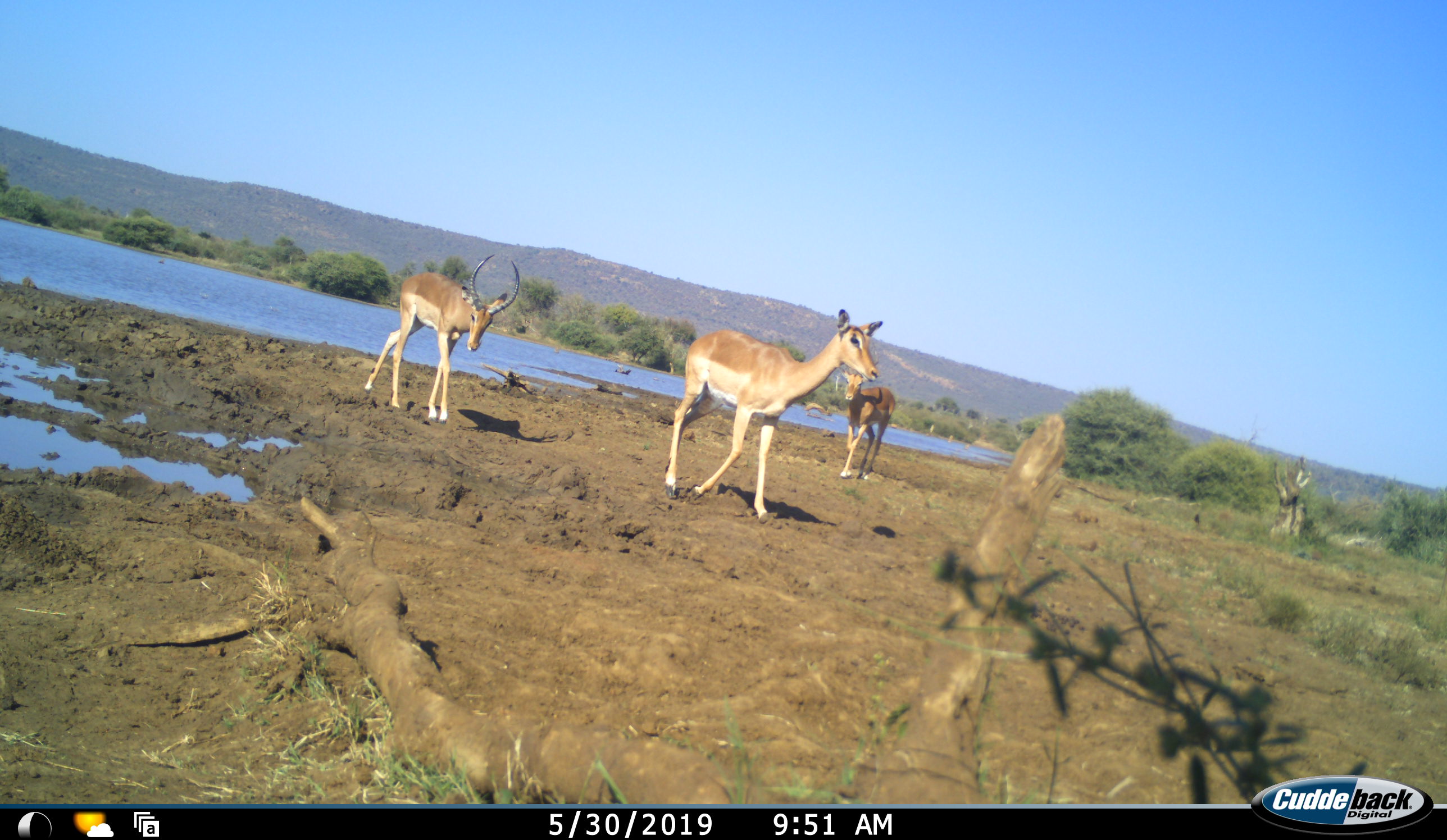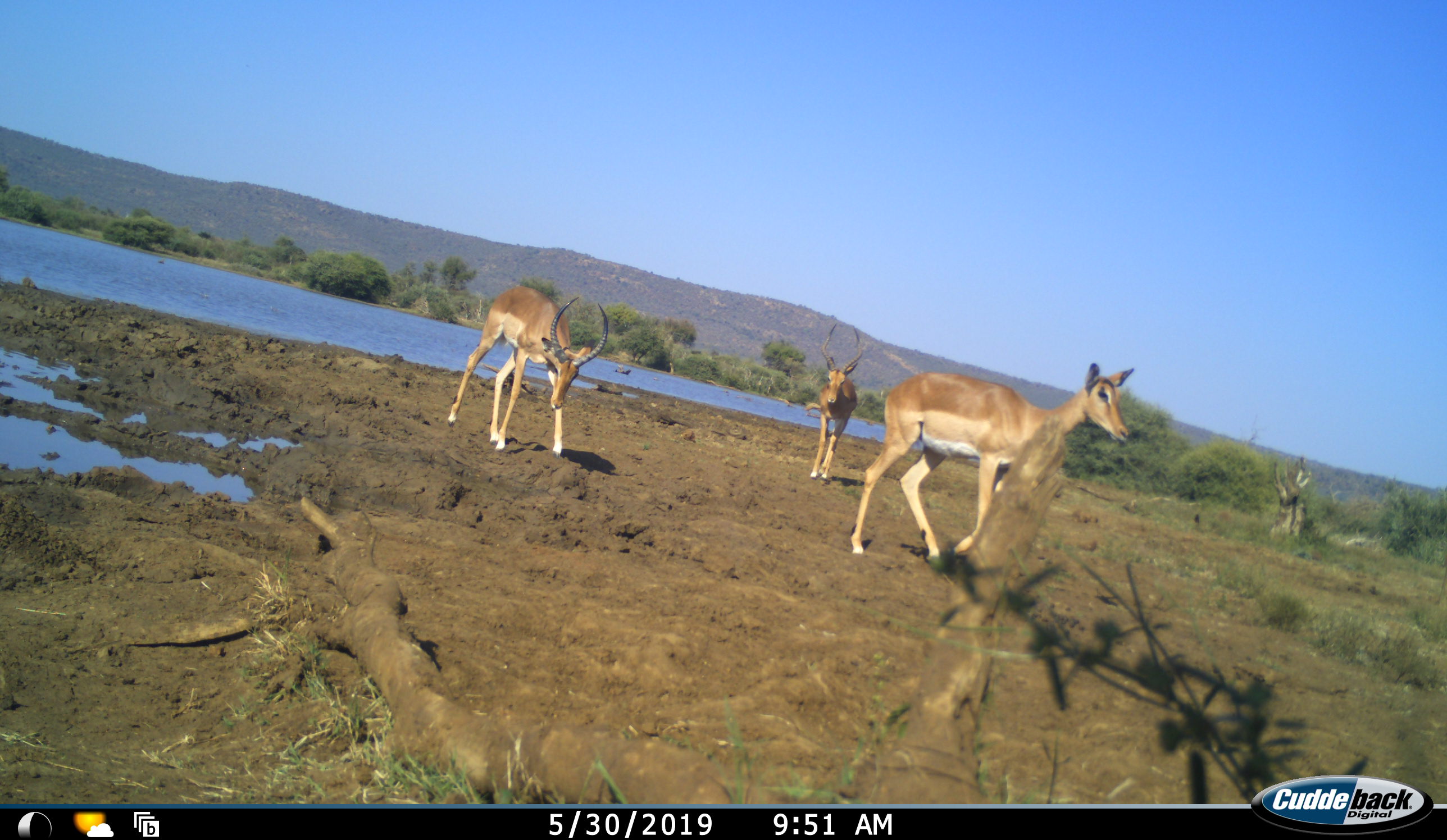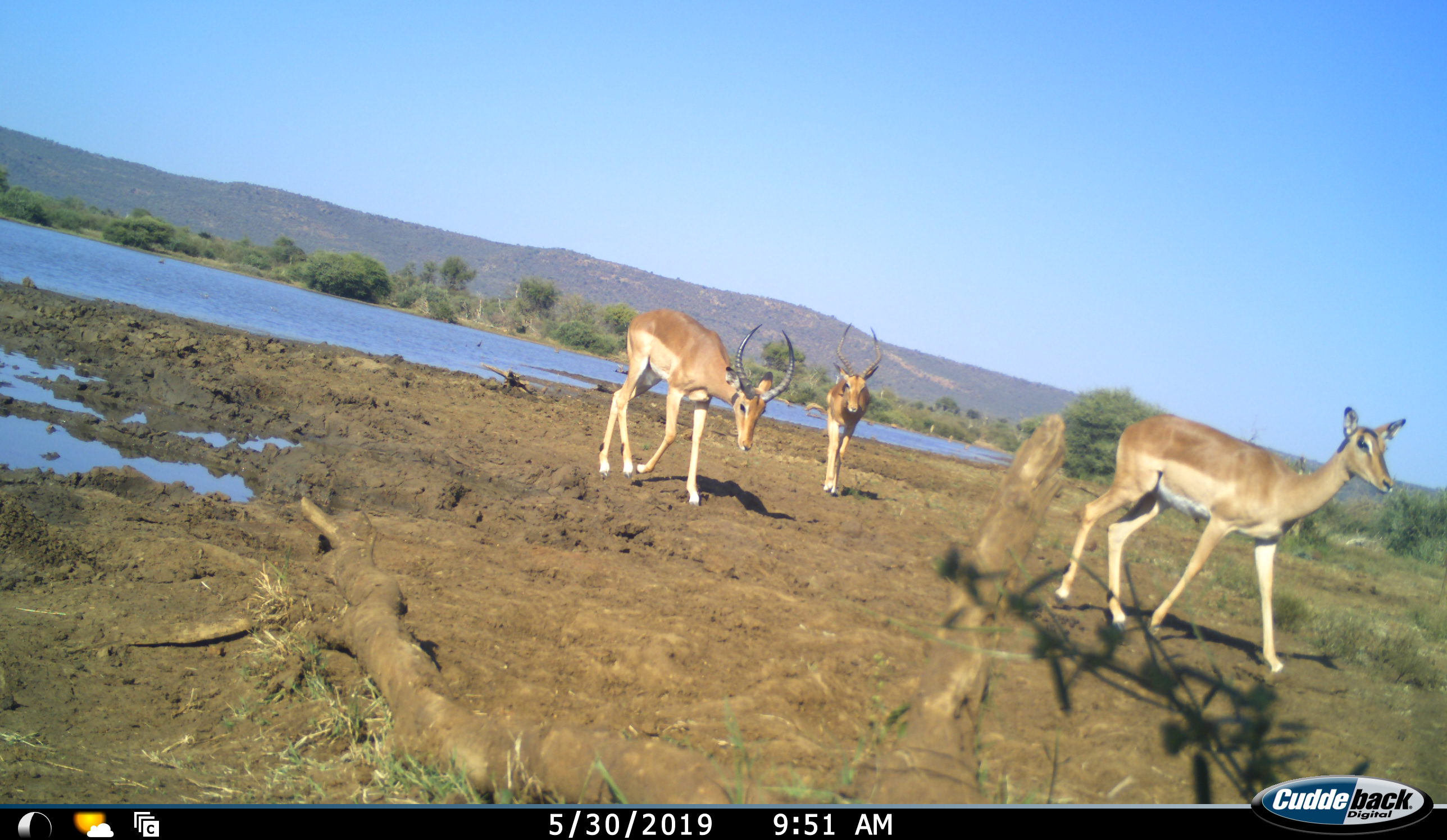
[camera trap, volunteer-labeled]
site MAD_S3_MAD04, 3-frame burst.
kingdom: Animalia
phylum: Chordata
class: Mammalia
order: Artiodactyla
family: Bovidae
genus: Aepyceros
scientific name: Aepyceros melampus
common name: impala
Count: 3.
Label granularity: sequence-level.